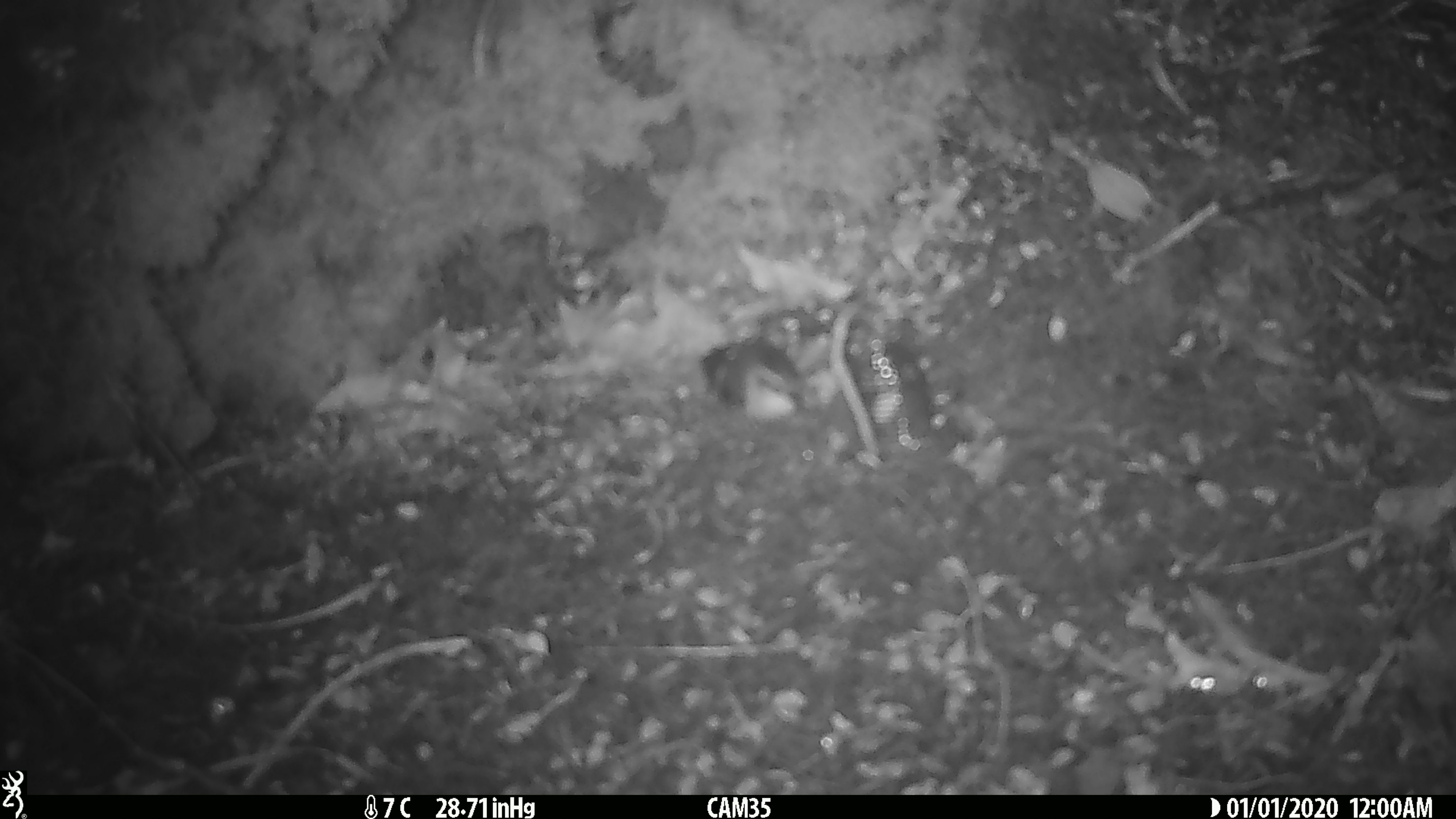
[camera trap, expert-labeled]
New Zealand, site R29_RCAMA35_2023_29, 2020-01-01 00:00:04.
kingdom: Animalia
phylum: Chordata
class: Aves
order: Passeriformes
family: Acanthisittidae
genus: Acanthisitta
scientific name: Acanthisitta chloris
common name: rifleman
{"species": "rifleman (Acanthisitta chloris)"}